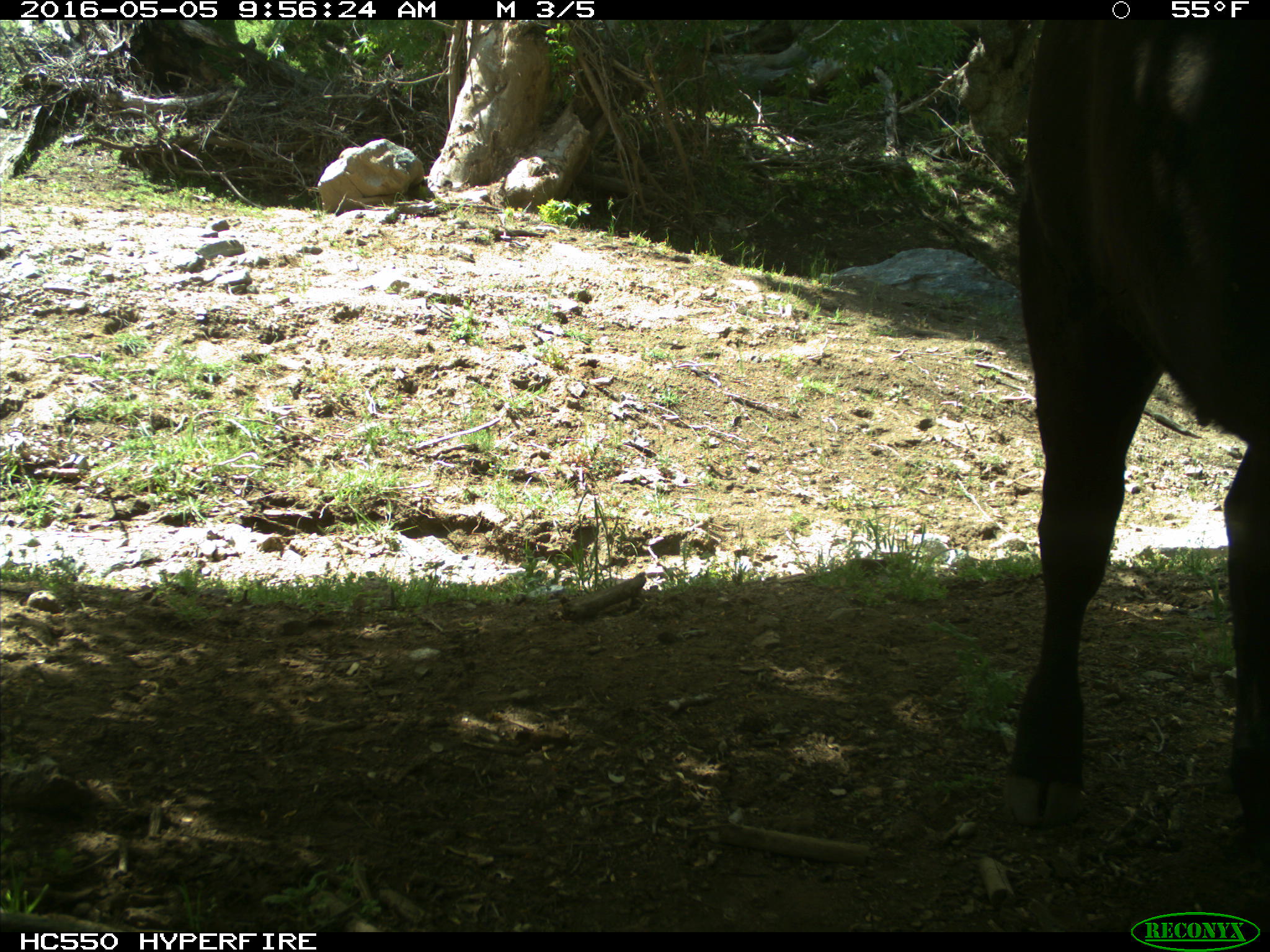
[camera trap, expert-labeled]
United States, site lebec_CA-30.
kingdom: Animalia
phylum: Chordata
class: Mammalia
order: Artiodactyla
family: Bovidae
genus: Bos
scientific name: Bos taurus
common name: domestic cow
Bos taurus (domestic cow).